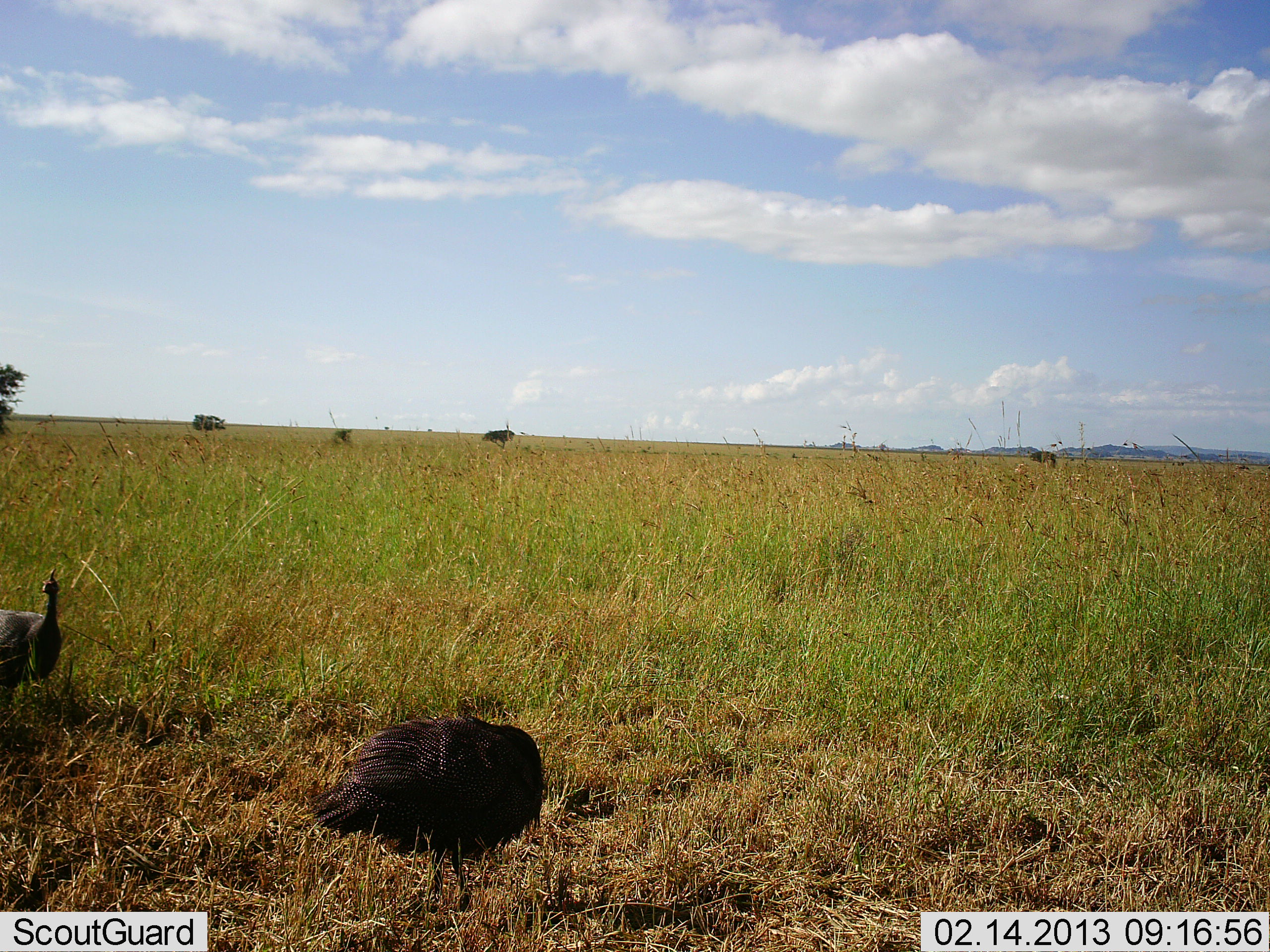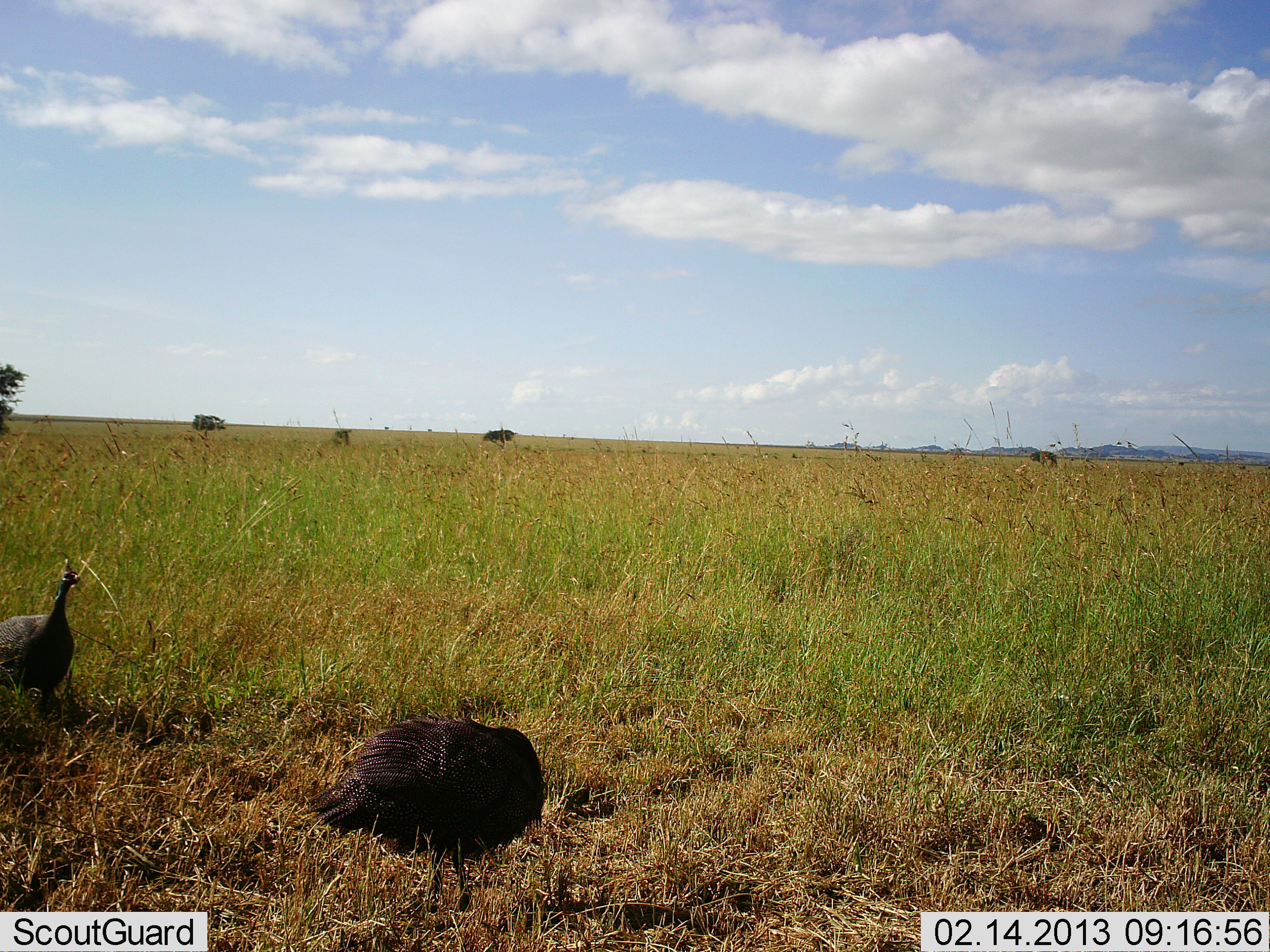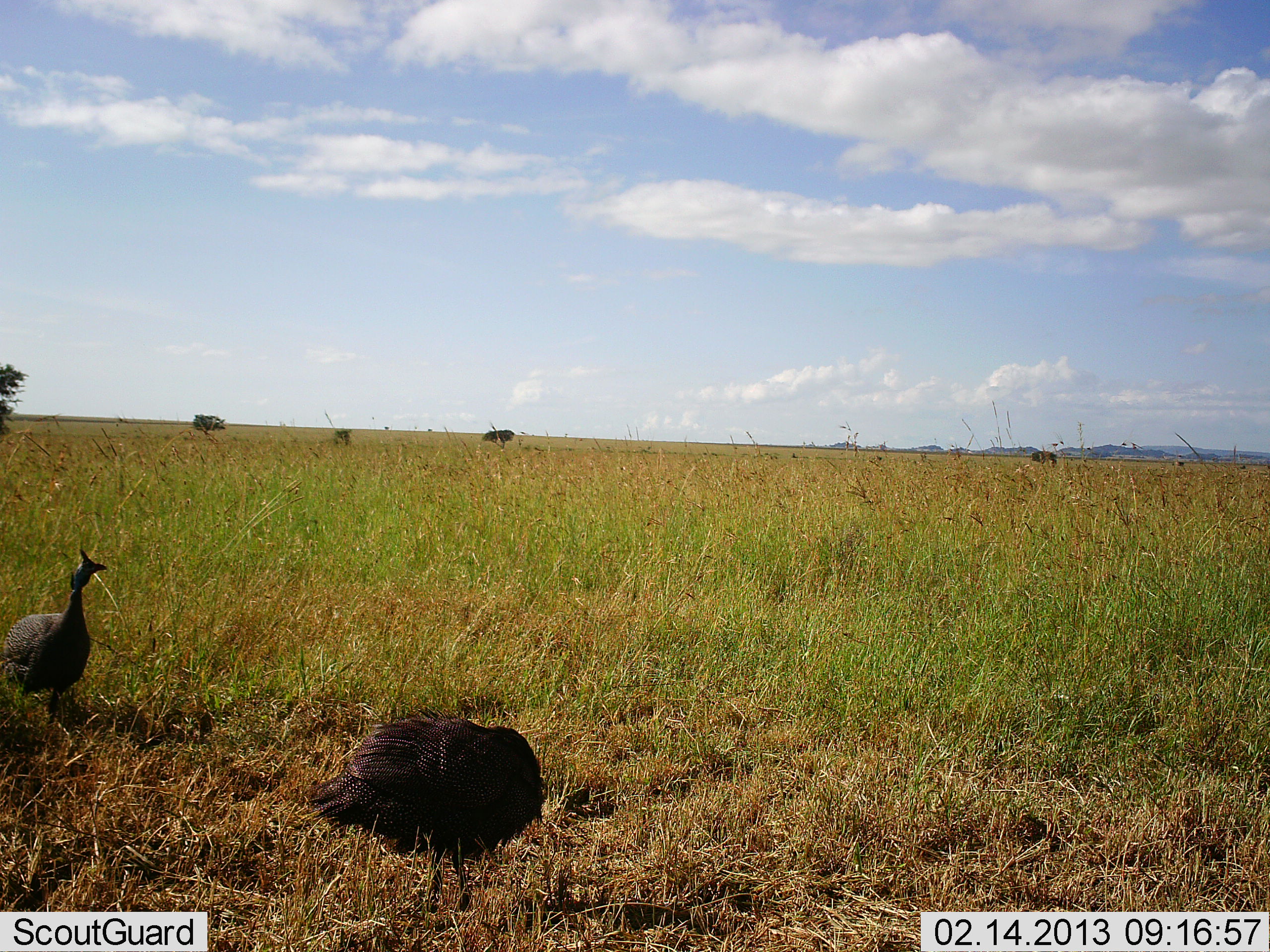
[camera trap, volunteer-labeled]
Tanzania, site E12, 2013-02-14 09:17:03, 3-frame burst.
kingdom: Animalia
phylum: Chordata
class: Aves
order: Galliformes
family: Numididae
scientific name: Numididae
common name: guinea fowl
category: guineafowl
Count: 2.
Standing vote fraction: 75%.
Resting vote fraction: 6%.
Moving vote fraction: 31%.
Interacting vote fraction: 0%.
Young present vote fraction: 0%.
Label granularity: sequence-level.